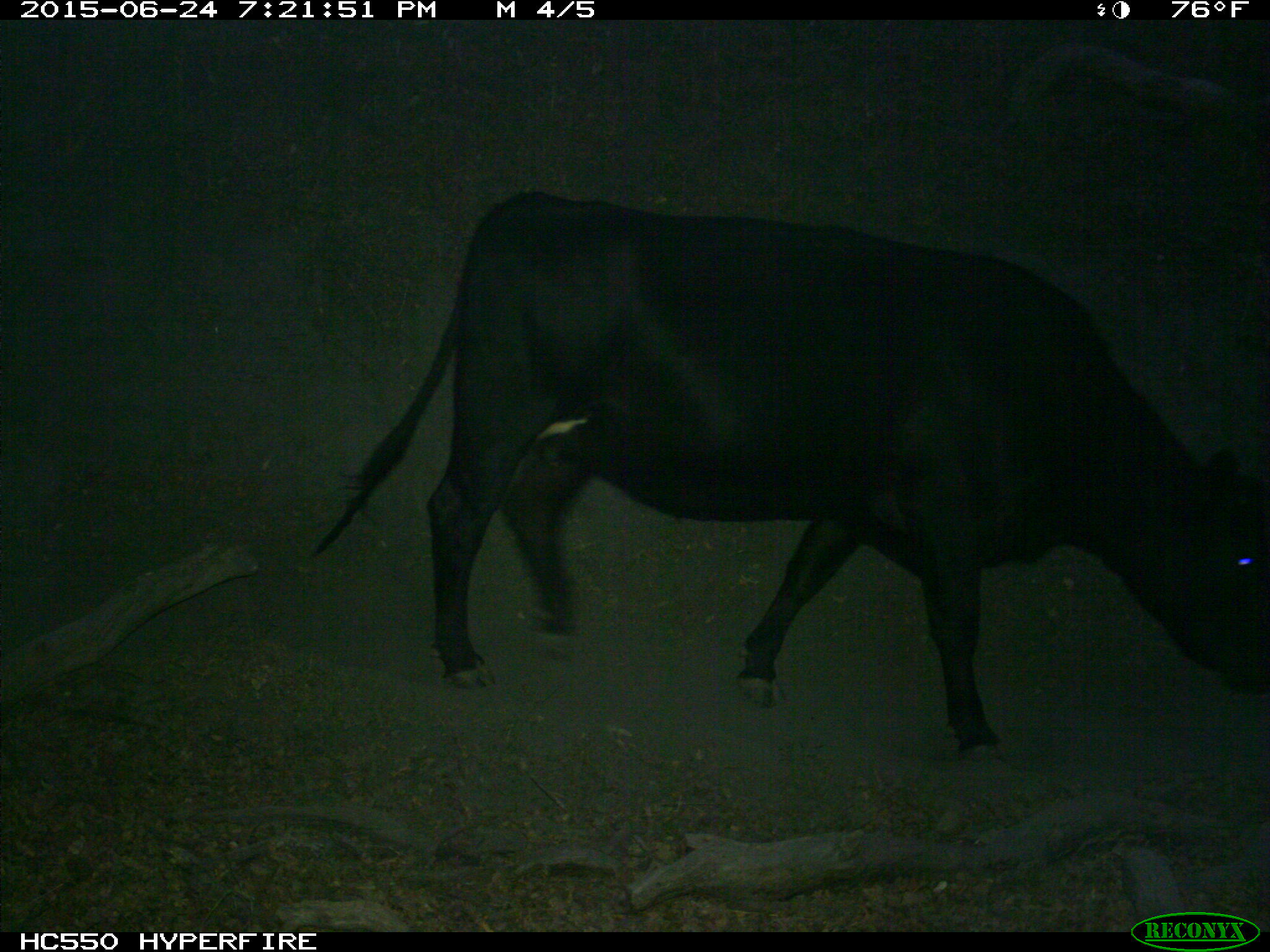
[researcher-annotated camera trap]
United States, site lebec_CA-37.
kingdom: Animalia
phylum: Chordata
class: Mammalia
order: Artiodactyla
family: Bovidae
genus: Bos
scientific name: Bos taurus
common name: domestic cow